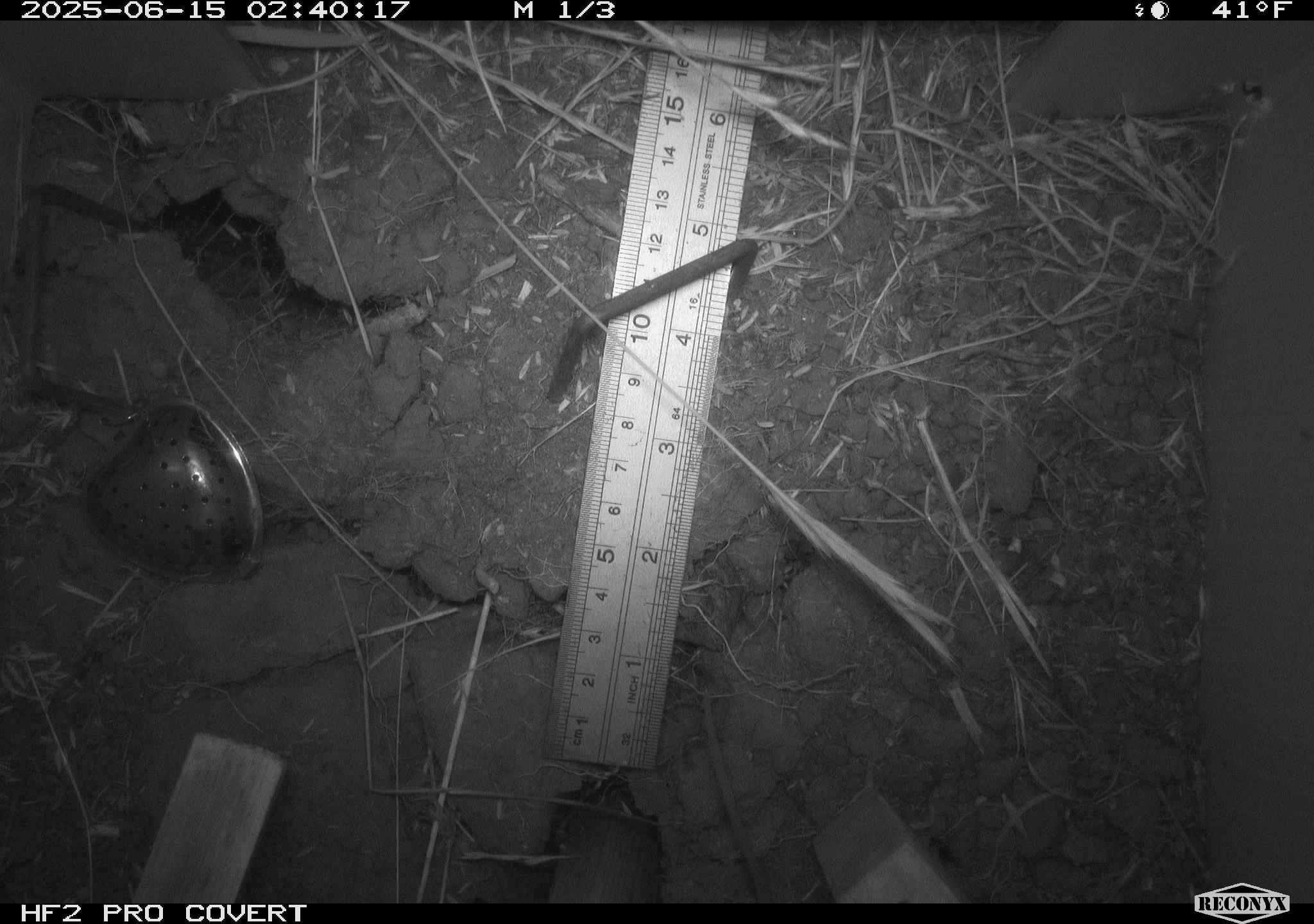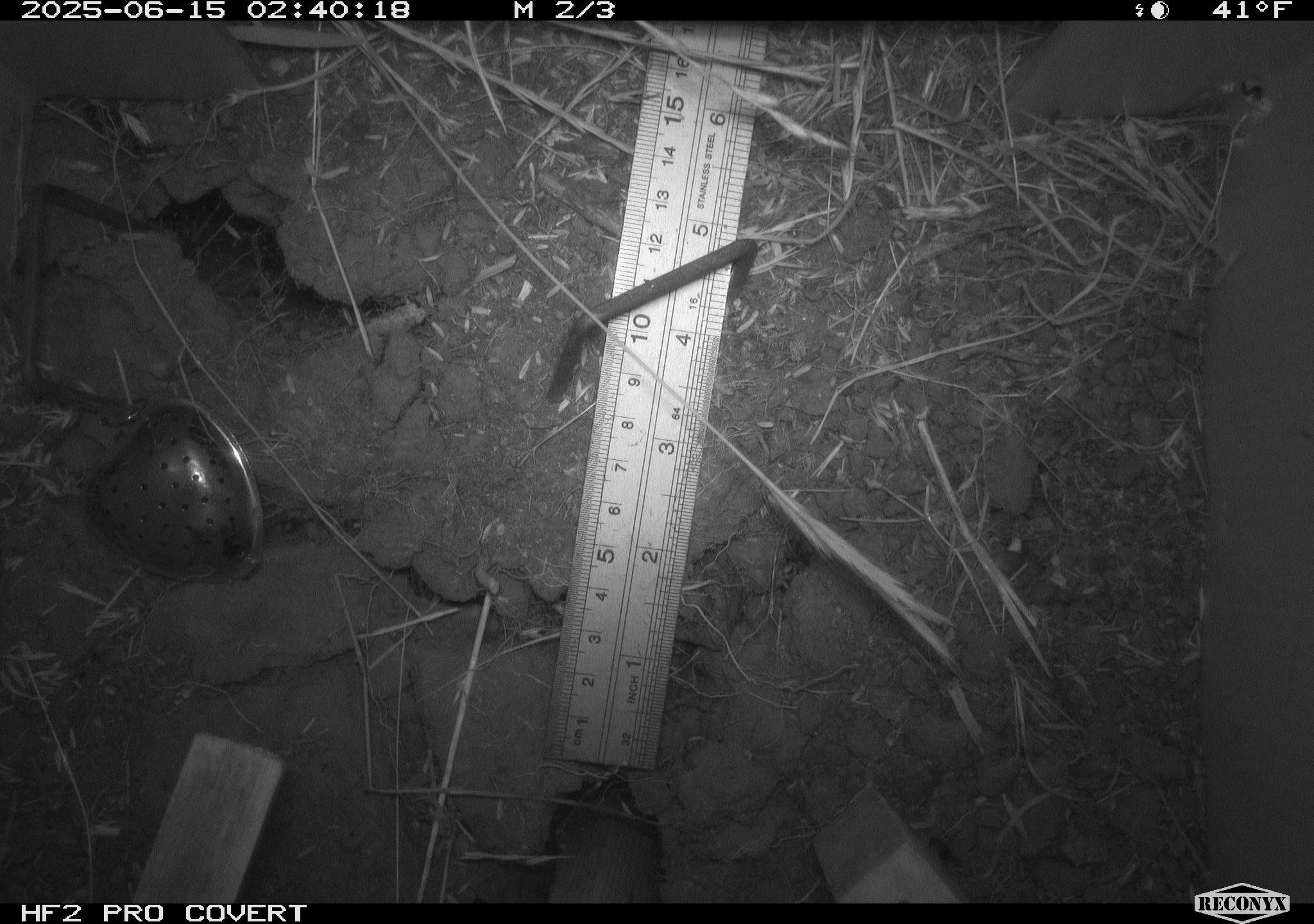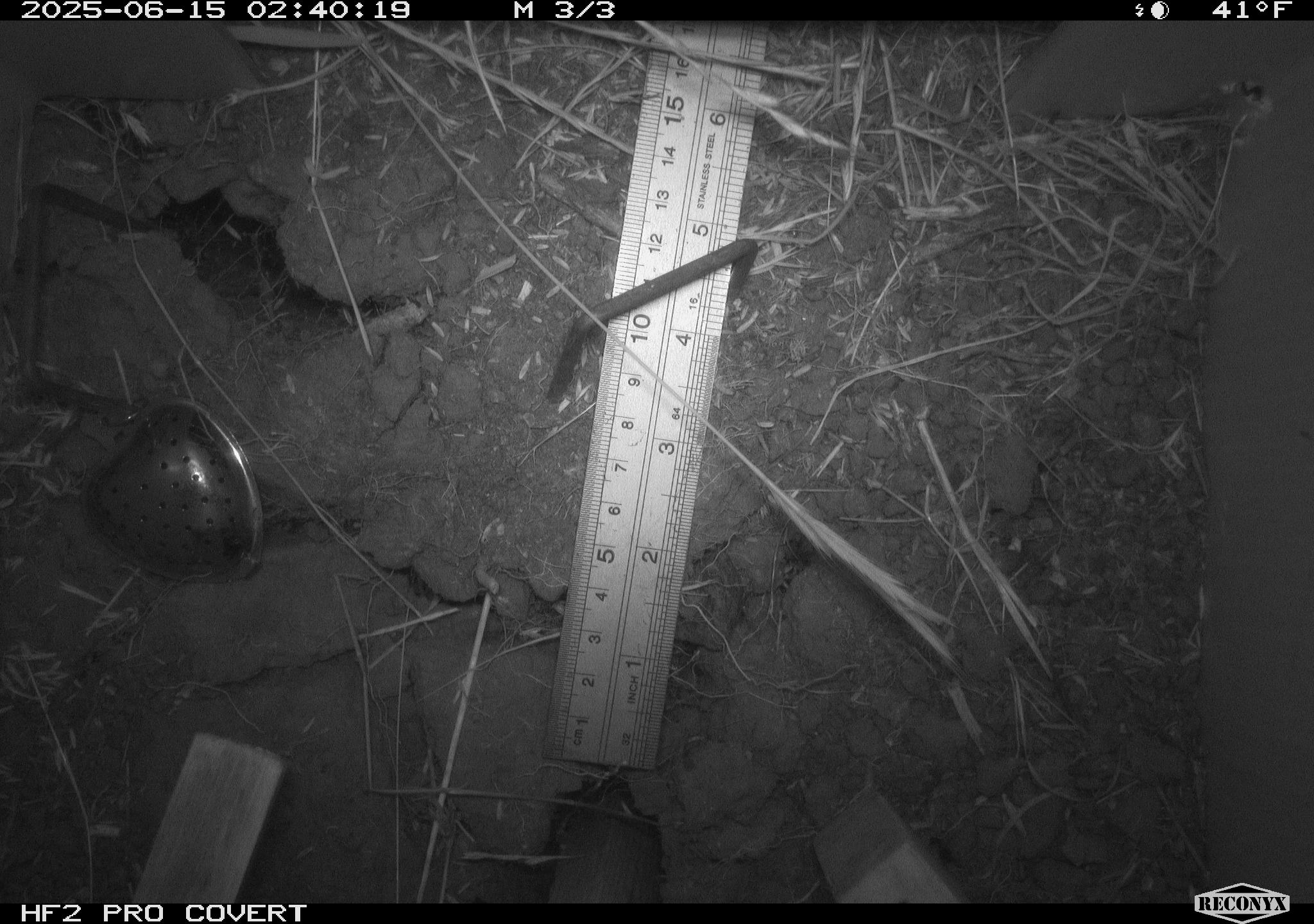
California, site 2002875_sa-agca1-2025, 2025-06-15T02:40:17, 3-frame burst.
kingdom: Animalia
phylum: Chordata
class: Mammalia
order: Rodentia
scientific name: Rodentia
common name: rodent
Rodent (Rodentia).